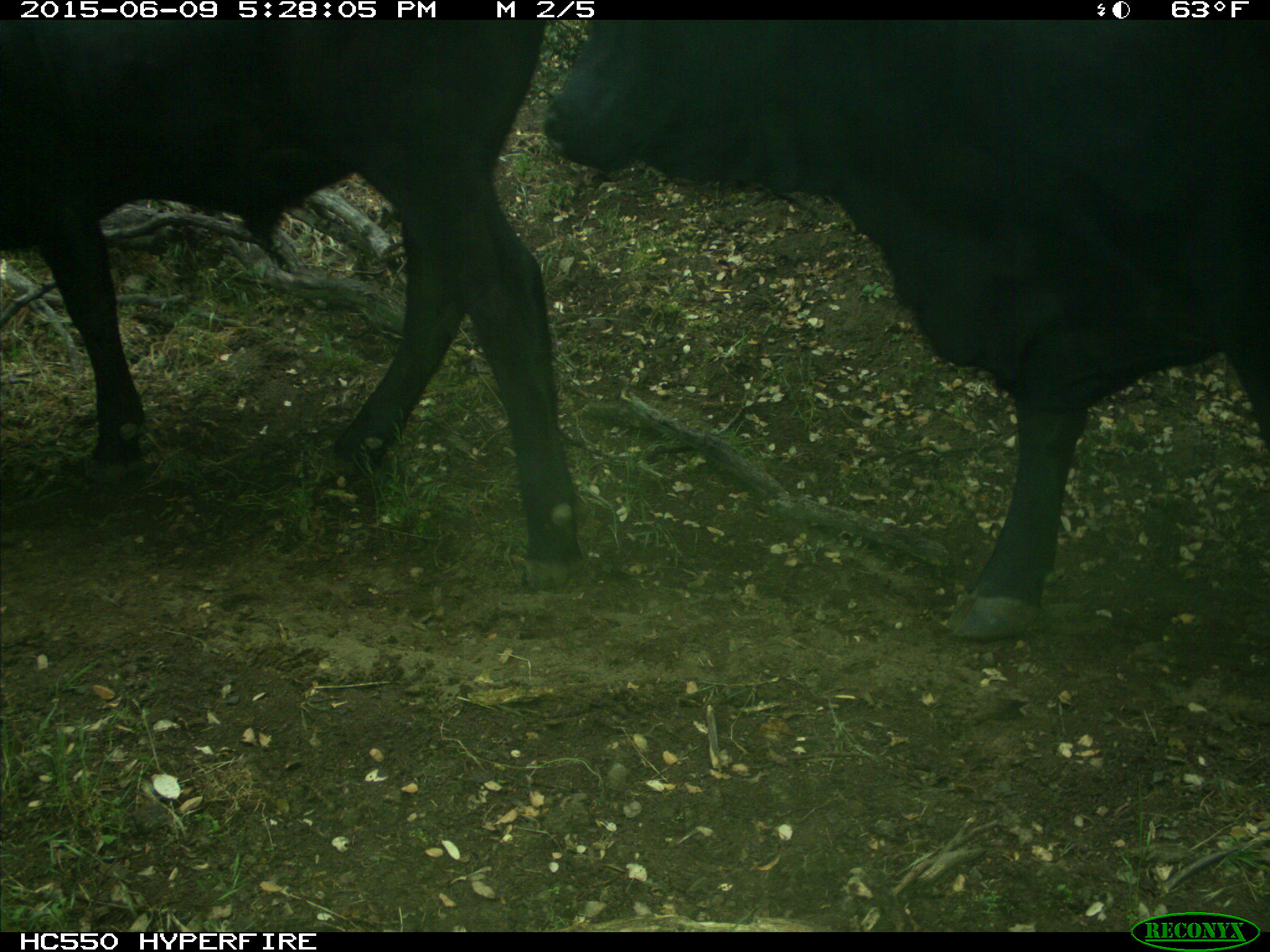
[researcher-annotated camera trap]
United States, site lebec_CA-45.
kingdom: Animalia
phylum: Chordata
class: Mammalia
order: Artiodactyla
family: Bovidae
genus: Bos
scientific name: Bos taurus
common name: domestic cow